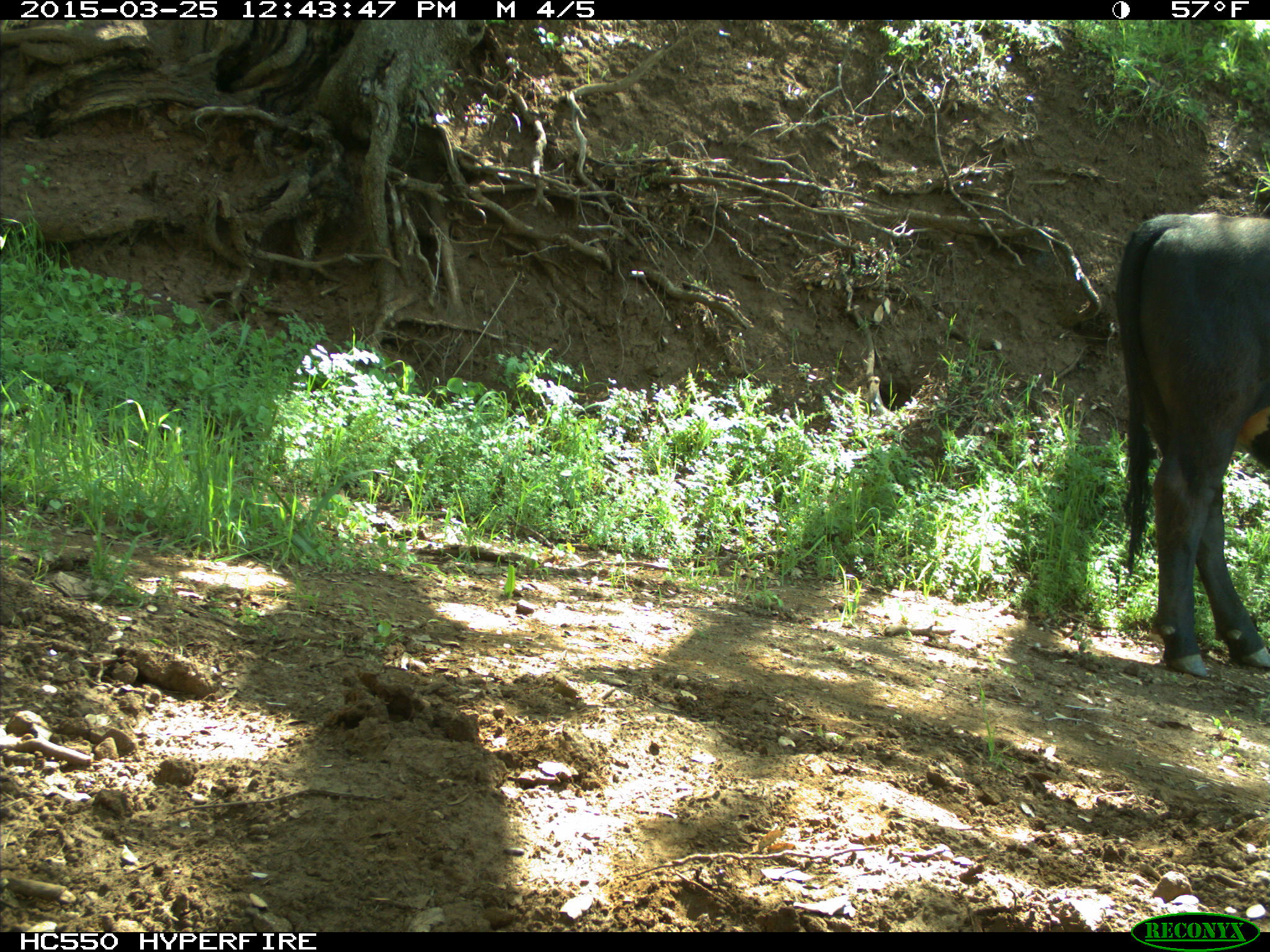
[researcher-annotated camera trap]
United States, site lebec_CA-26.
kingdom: Animalia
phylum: Chordata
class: Mammalia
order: Artiodactyla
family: Bovidae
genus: Bos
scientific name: Bos taurus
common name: domestic cow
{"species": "Bos taurus (domestic cow)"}